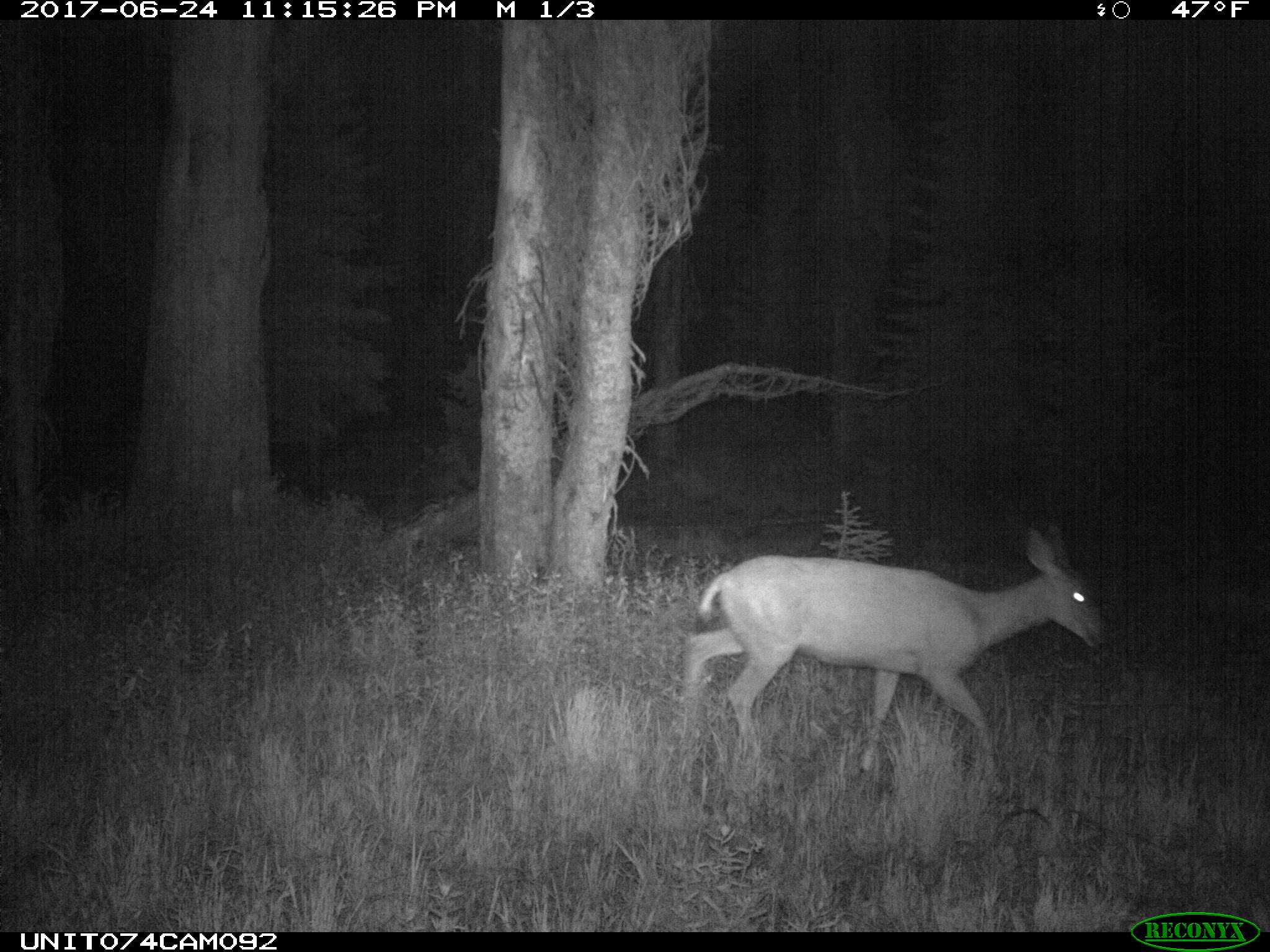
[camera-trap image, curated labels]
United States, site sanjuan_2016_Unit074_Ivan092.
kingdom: Animalia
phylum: Chordata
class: Mammalia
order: Artiodactyla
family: Cervidae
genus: Odocoileus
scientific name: Odocoileus hemionus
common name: mule deer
Odocoileus hemionus (mule deer).